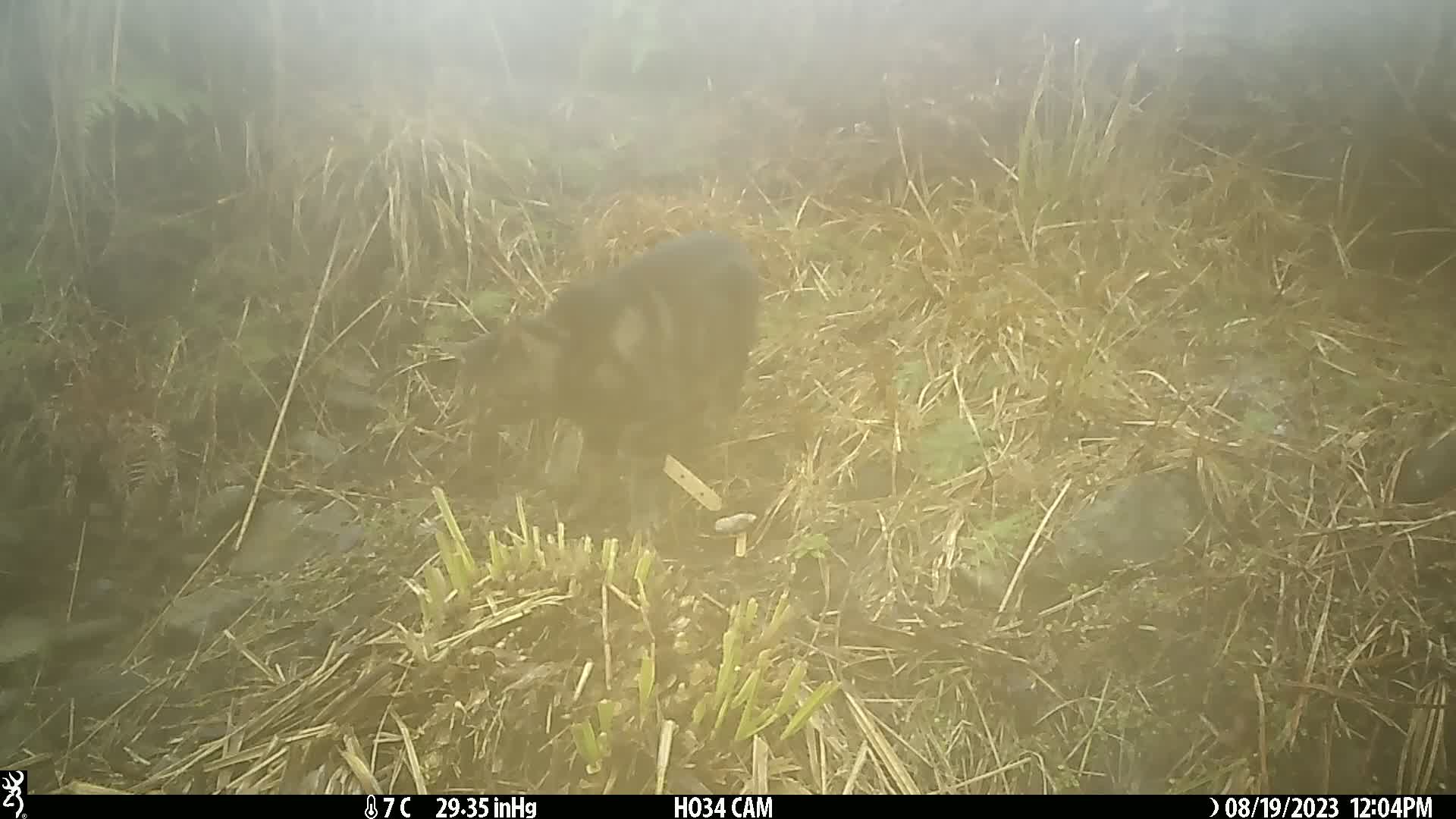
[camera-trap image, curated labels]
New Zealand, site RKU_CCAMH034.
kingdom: Animalia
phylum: Chordata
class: Mammalia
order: Carnivora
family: Felidae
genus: Felis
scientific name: Felis catus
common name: domestic cat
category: cat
Cat (domestic cat) (Felis catus).